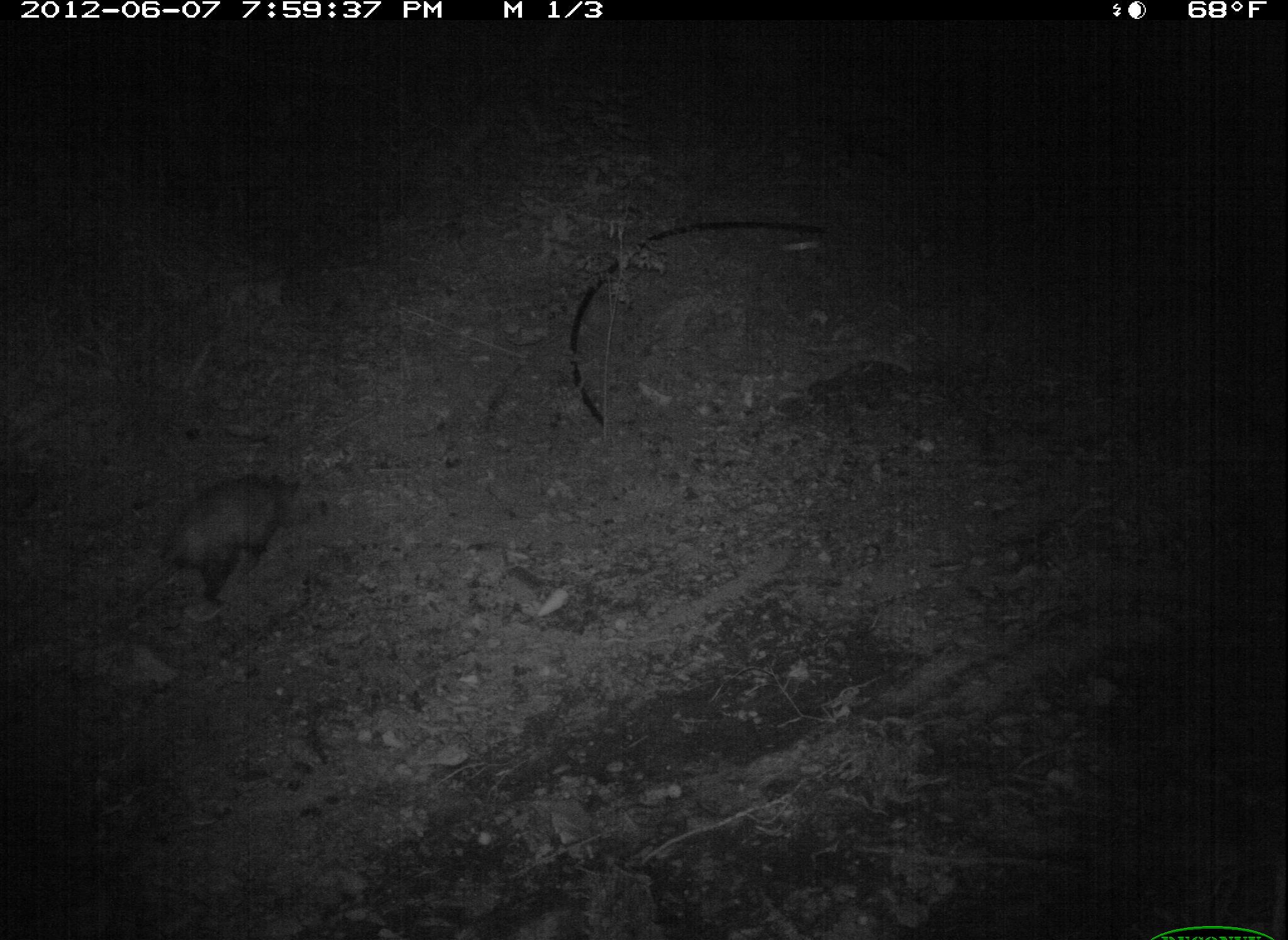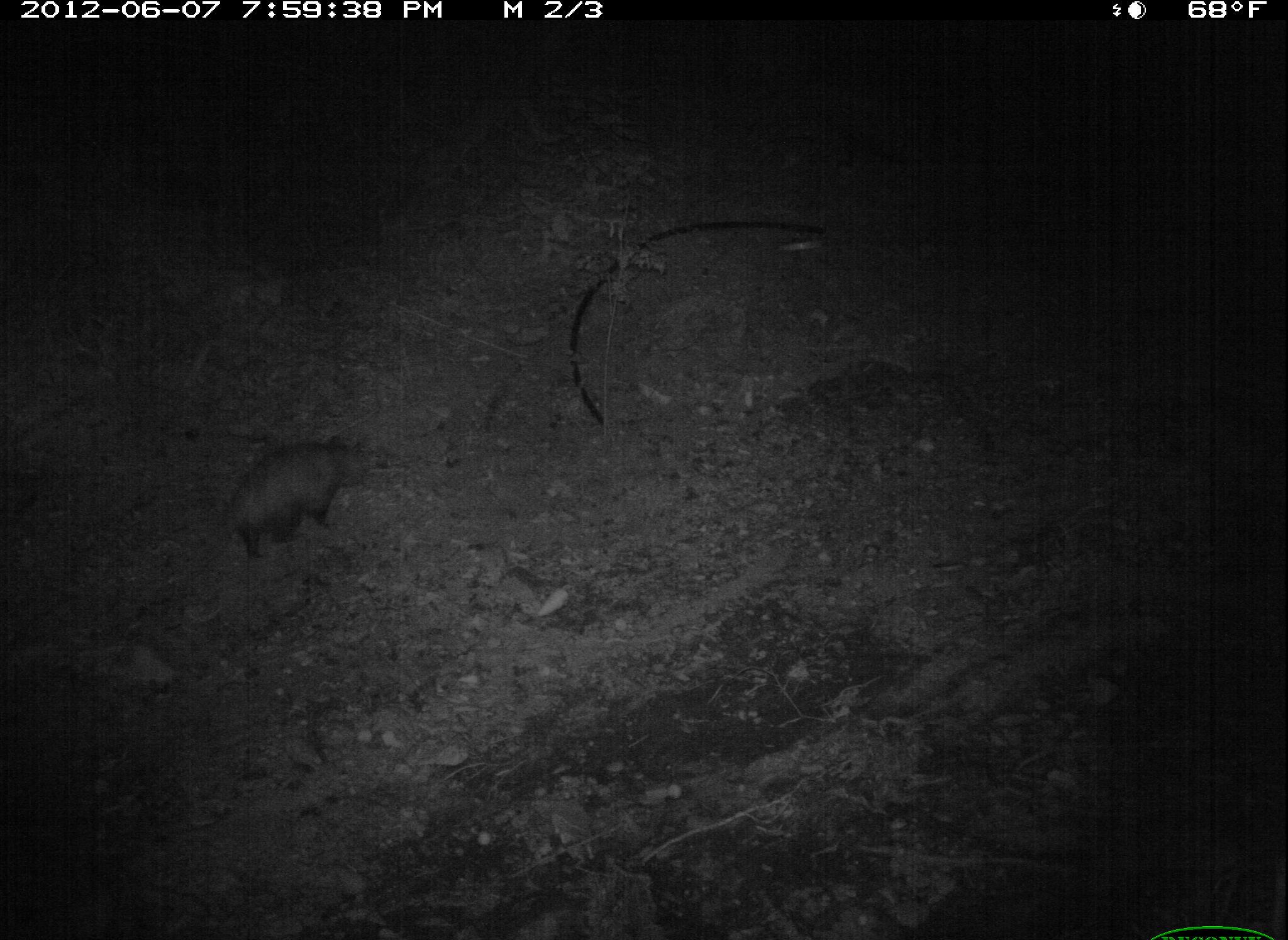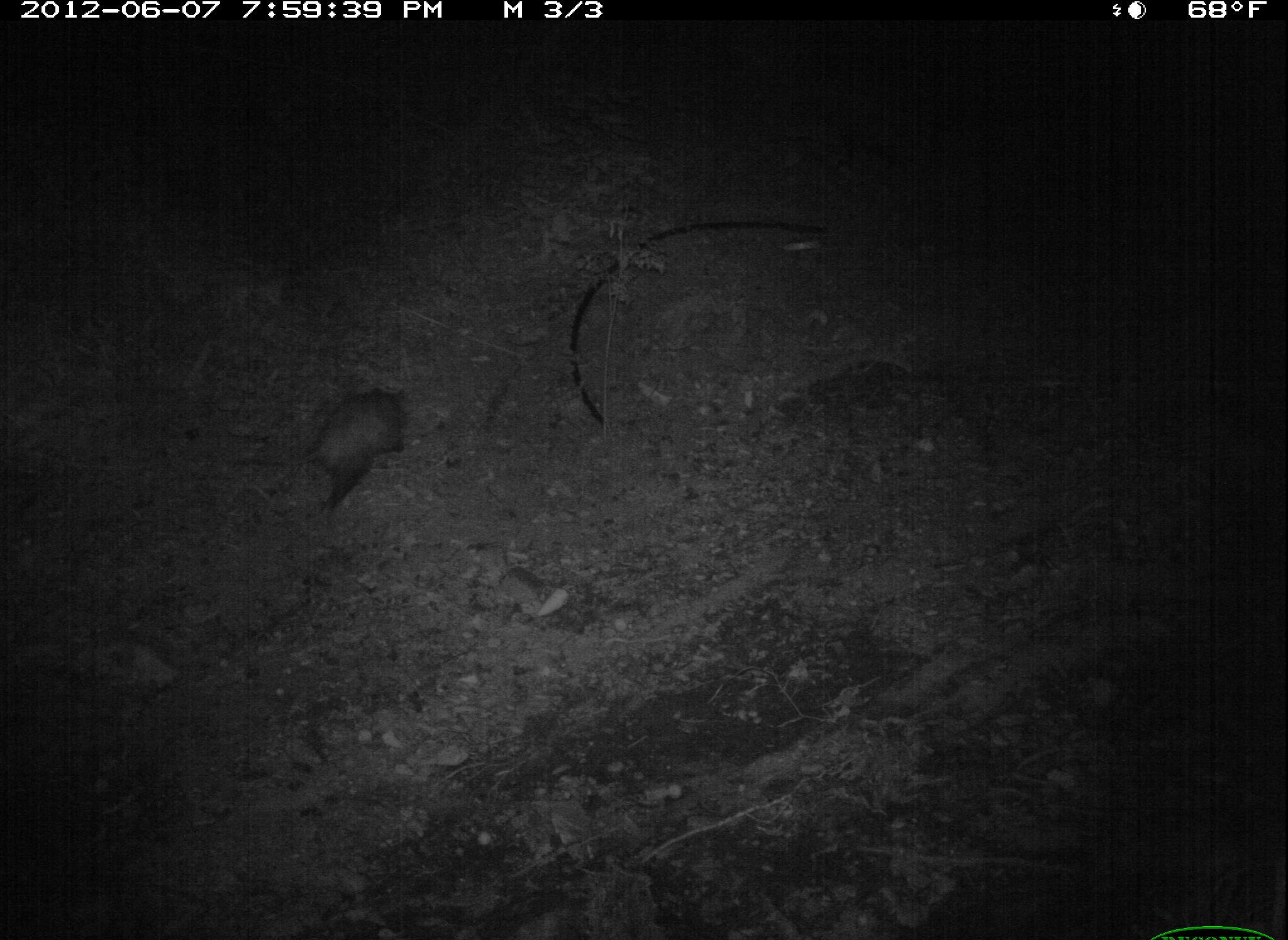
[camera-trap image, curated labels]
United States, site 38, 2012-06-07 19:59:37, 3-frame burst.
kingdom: Animalia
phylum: Chordata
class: Mammalia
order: Didelphimorphia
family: Didelphidae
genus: Didelphis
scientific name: Didelphis virginiana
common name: virginia opossum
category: opossum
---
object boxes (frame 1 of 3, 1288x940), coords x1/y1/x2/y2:
opossum: 122/469/314/622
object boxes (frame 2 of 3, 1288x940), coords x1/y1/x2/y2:
opossum: 185/428/385/601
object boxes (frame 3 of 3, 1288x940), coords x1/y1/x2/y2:
opossum: 293/380/417/519